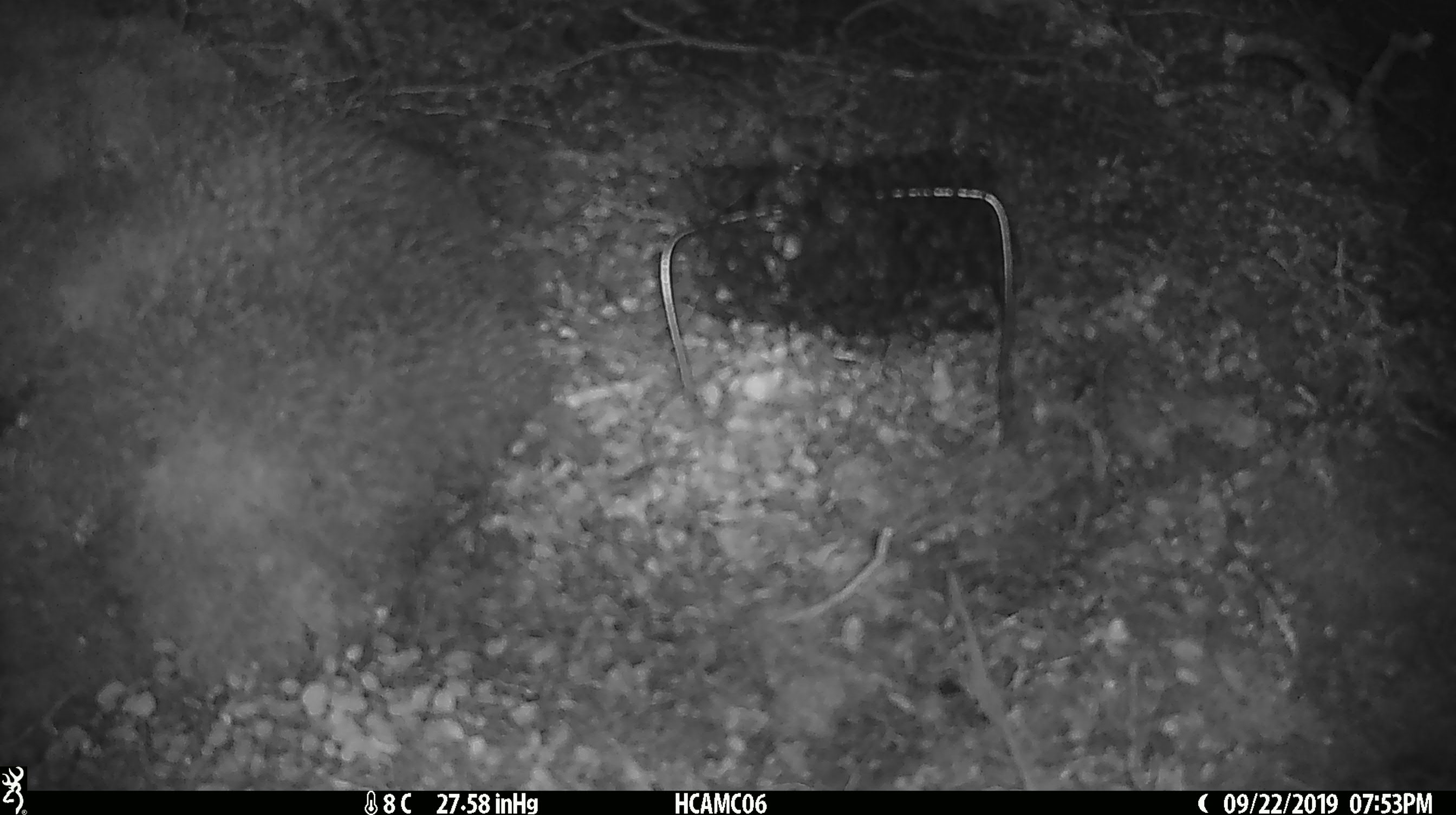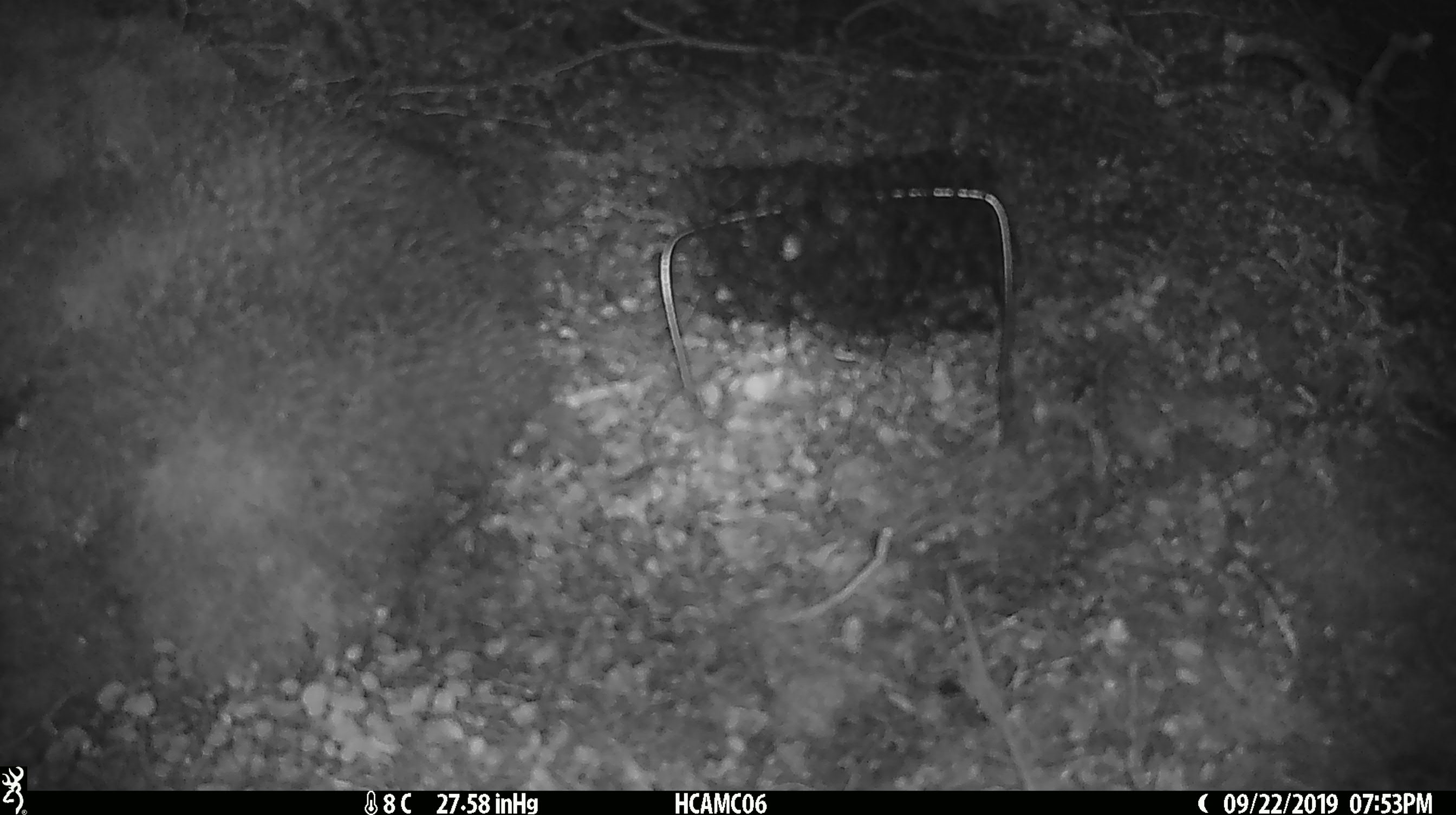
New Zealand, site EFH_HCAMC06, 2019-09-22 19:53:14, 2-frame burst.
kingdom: Animalia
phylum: Chordata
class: Mammalia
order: Rodentia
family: Muridae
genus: Mus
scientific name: Mus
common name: mouse